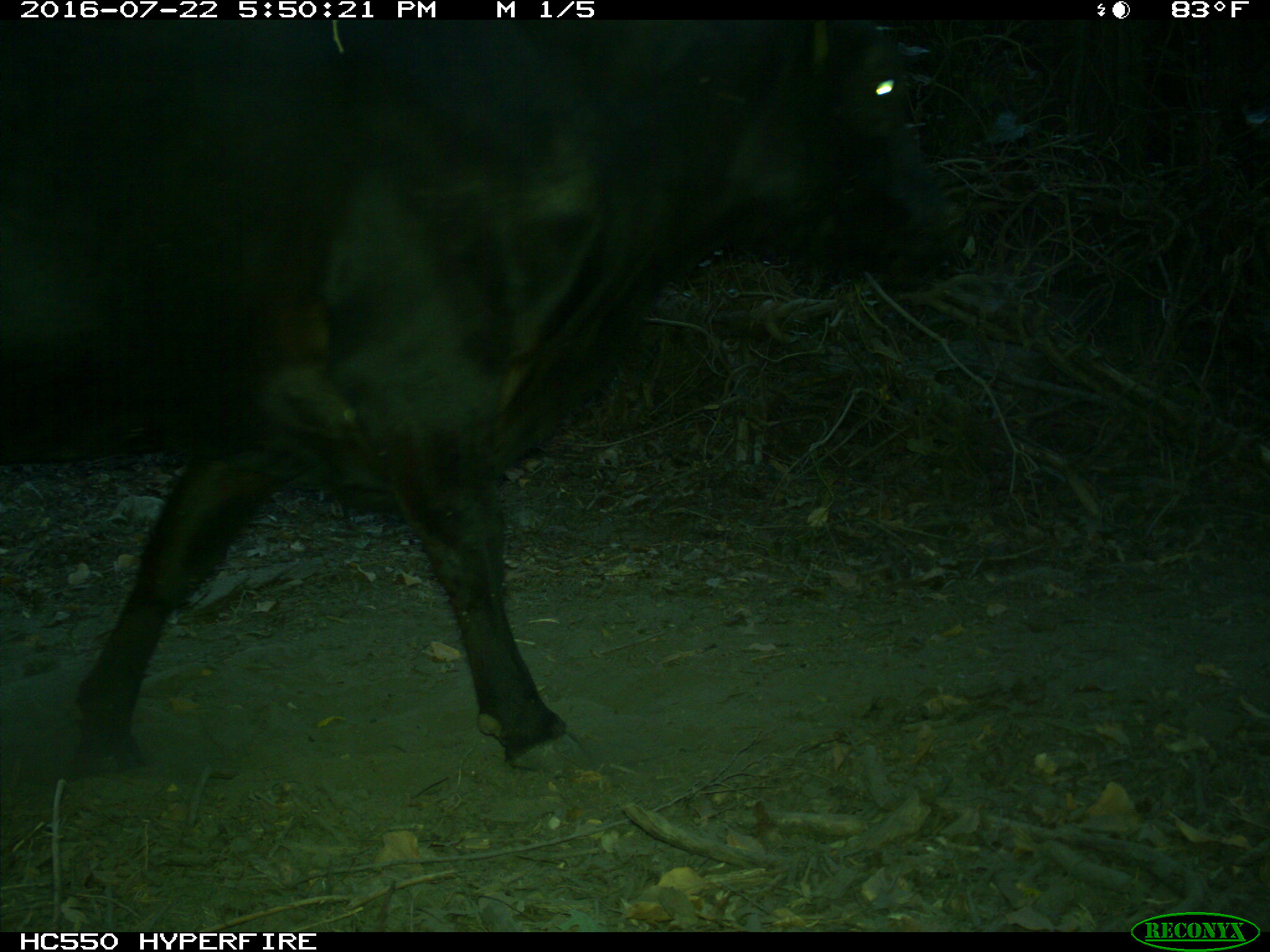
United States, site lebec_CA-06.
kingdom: Animalia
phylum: Chordata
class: Mammalia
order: Artiodactyla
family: Bovidae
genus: Bos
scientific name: Bos taurus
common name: domestic cow